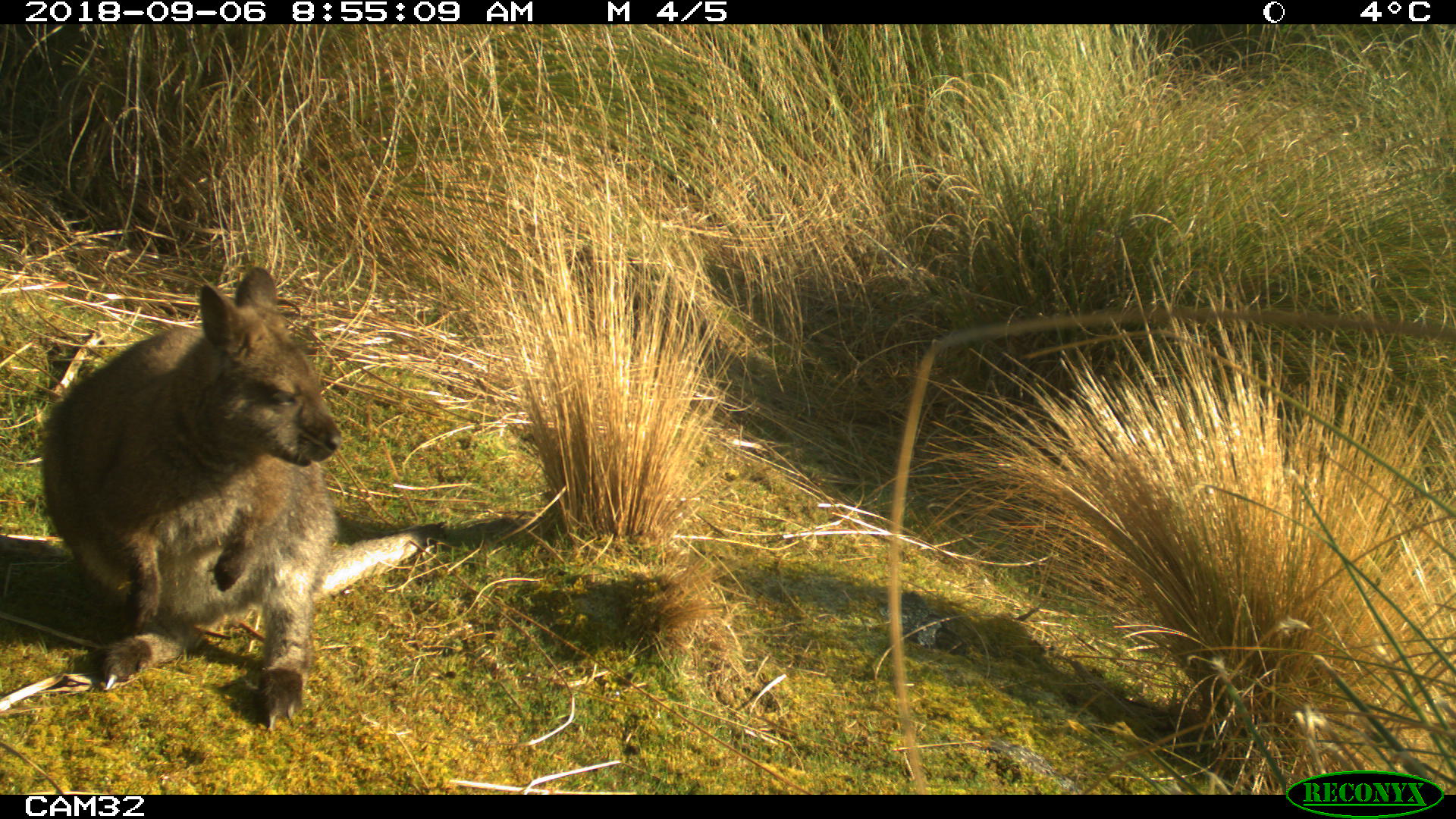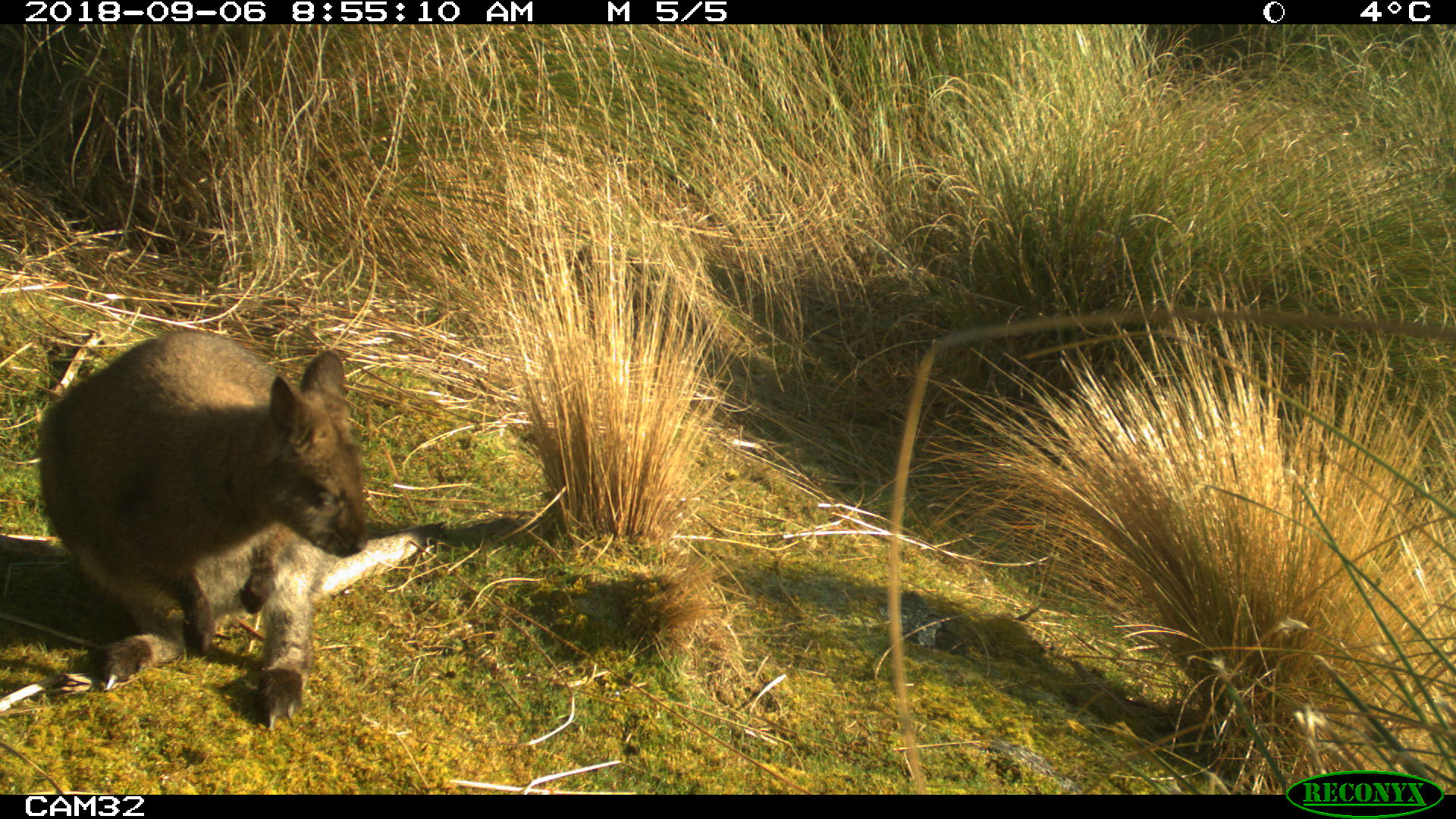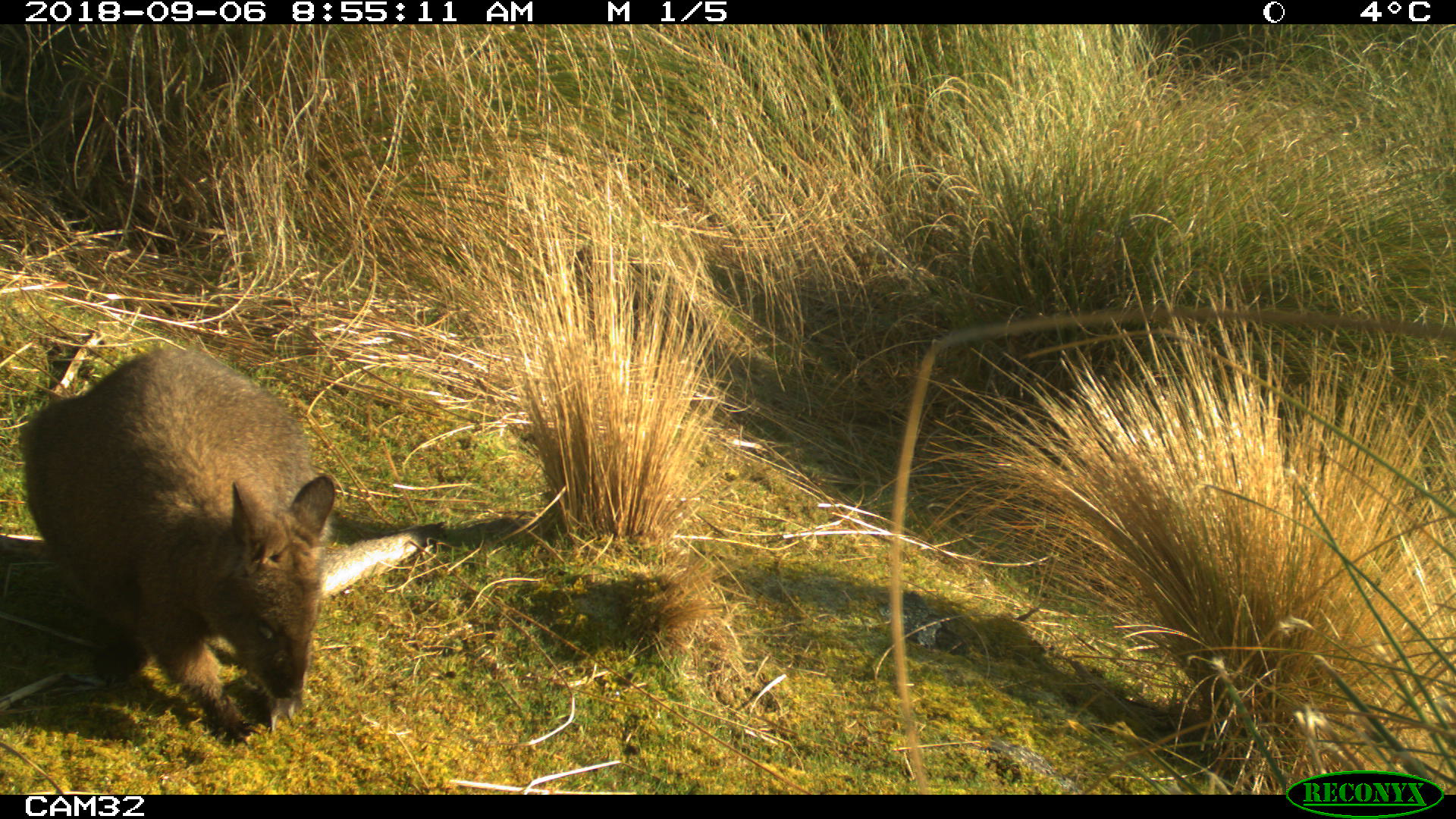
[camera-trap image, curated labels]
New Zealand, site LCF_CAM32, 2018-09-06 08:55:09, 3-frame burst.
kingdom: Animalia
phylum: Chordata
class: Mammalia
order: Diprotodontia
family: Macropodidae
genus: Notamacropus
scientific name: Notamacropus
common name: wallaby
Wallaby (Notamacropus).